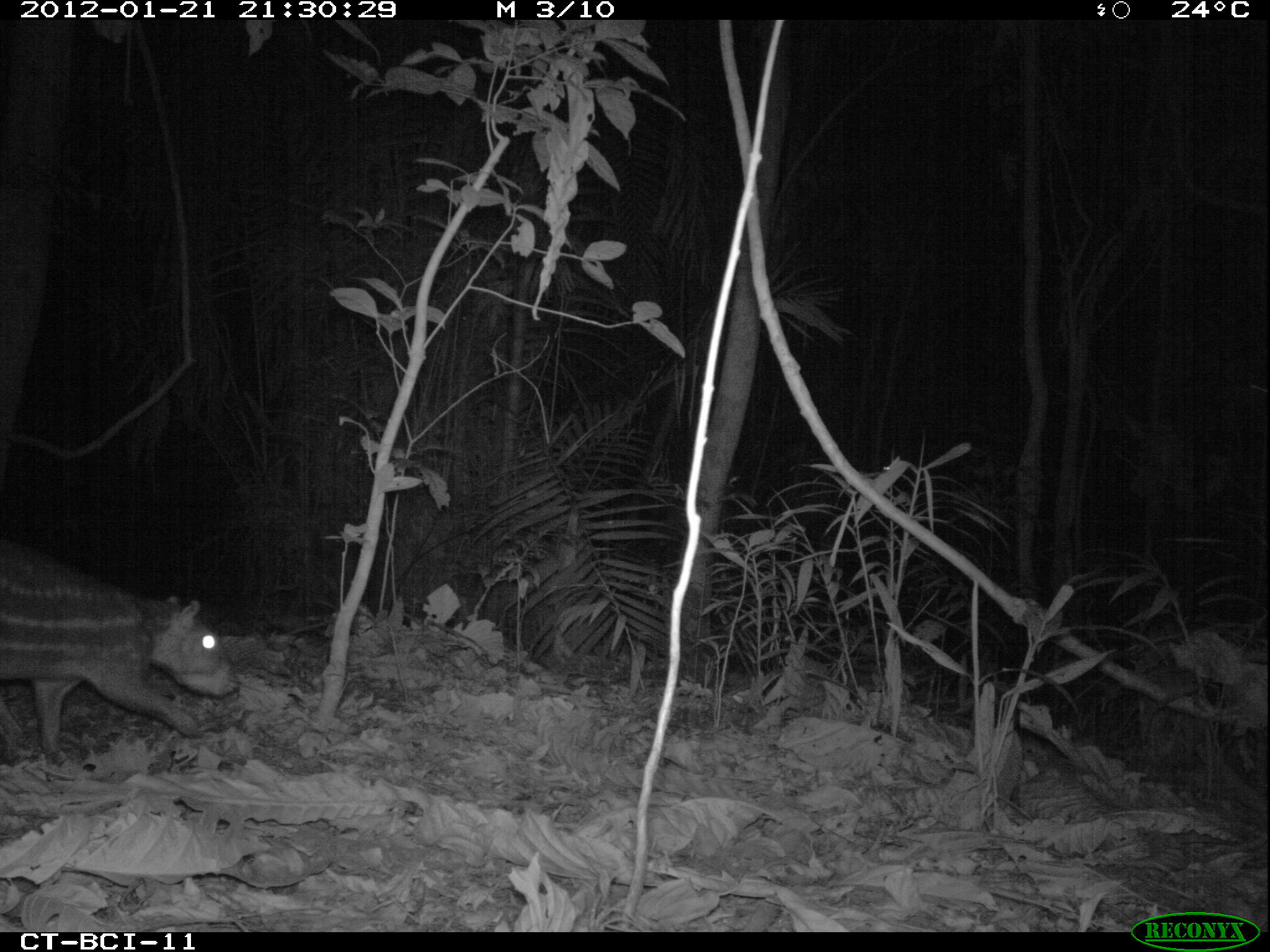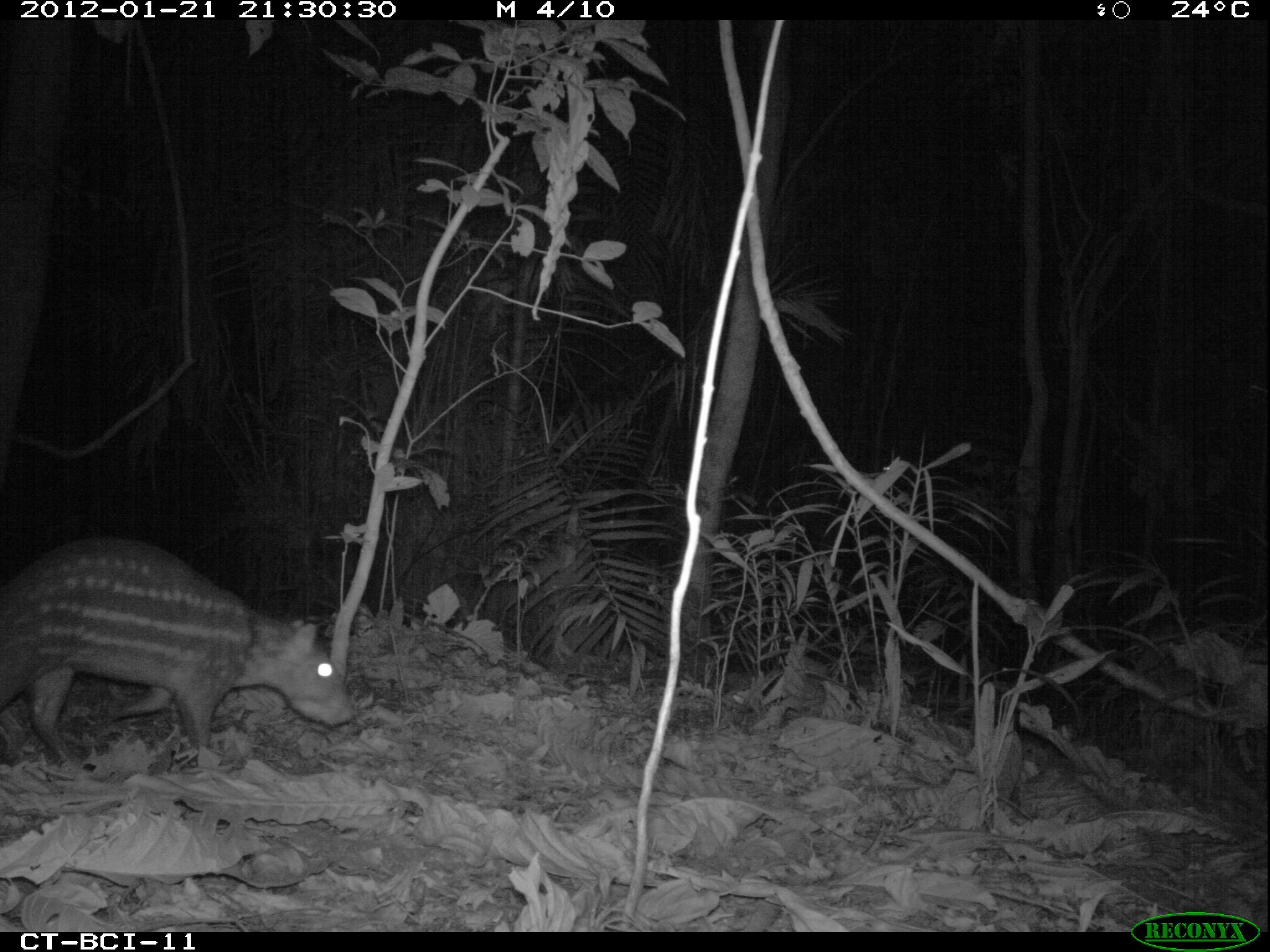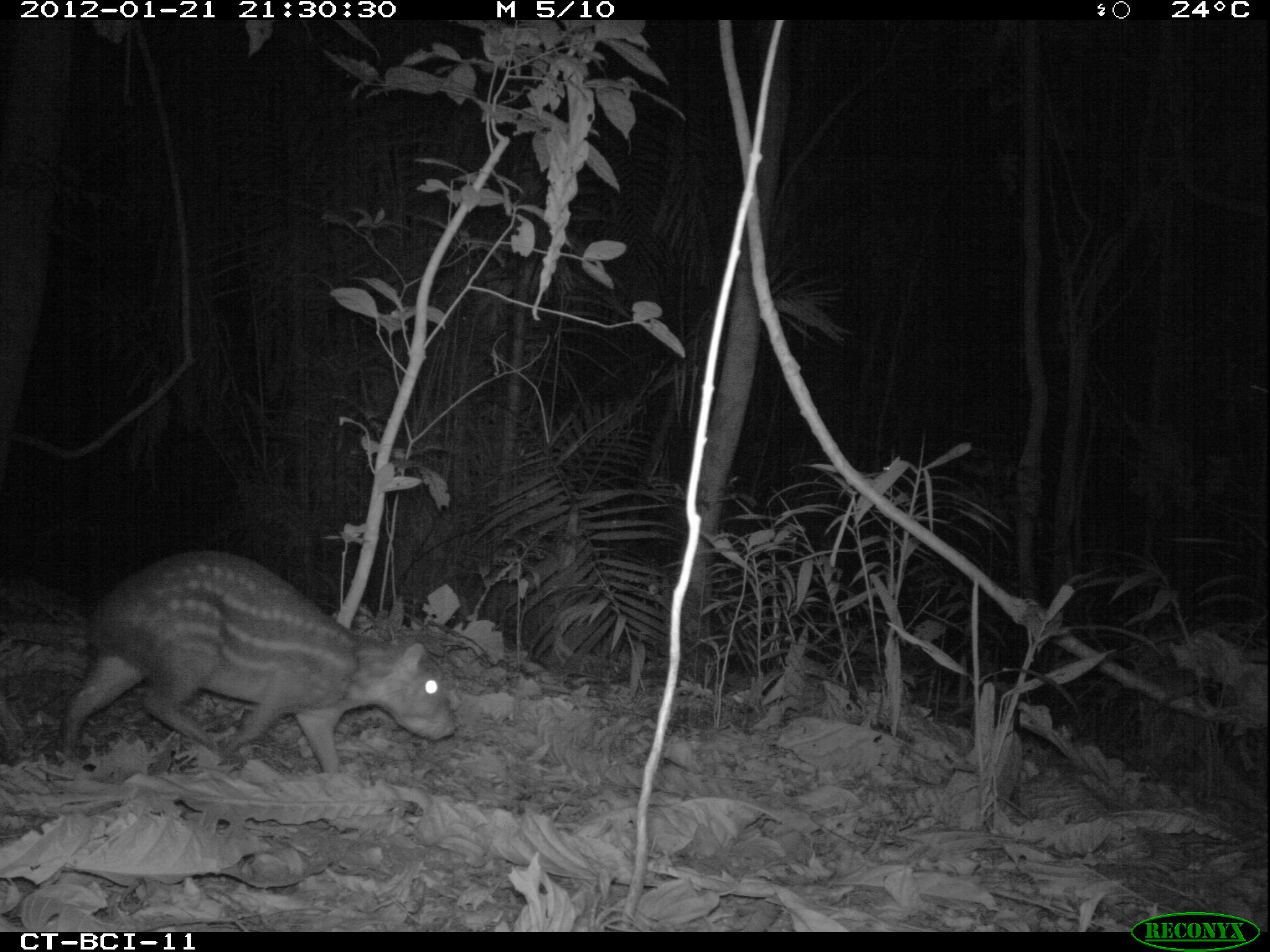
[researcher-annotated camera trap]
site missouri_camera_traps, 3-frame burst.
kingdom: Animalia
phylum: Chordata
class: Mammalia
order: Rodentia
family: Cuniculidae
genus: Cuniculus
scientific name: Cuniculus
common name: paca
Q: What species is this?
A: Paca (Cuniculus).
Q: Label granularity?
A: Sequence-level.